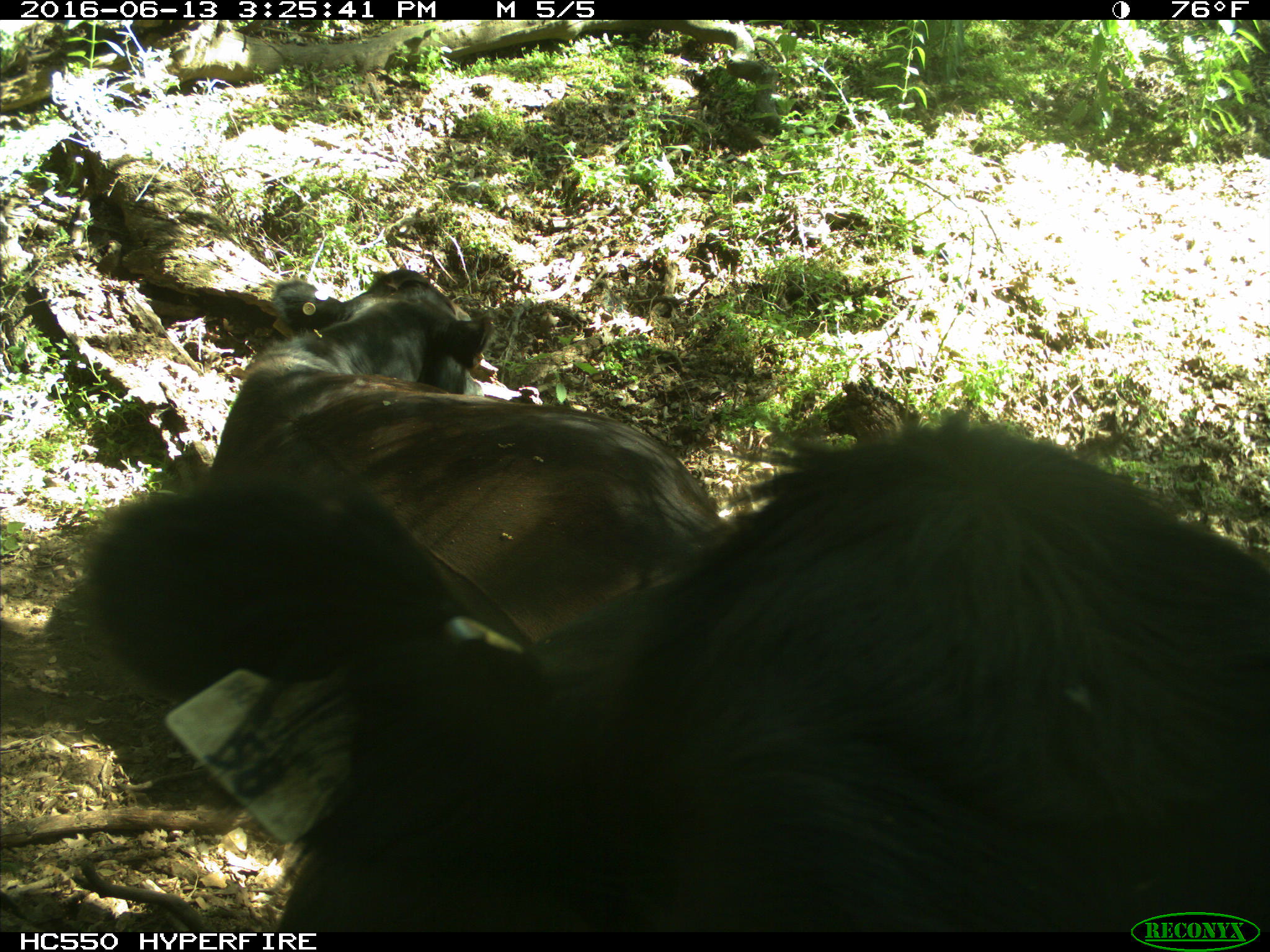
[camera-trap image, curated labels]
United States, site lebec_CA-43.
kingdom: Animalia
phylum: Chordata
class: Mammalia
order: Artiodactyla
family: Bovidae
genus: Bos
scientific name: Bos taurus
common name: domestic cow